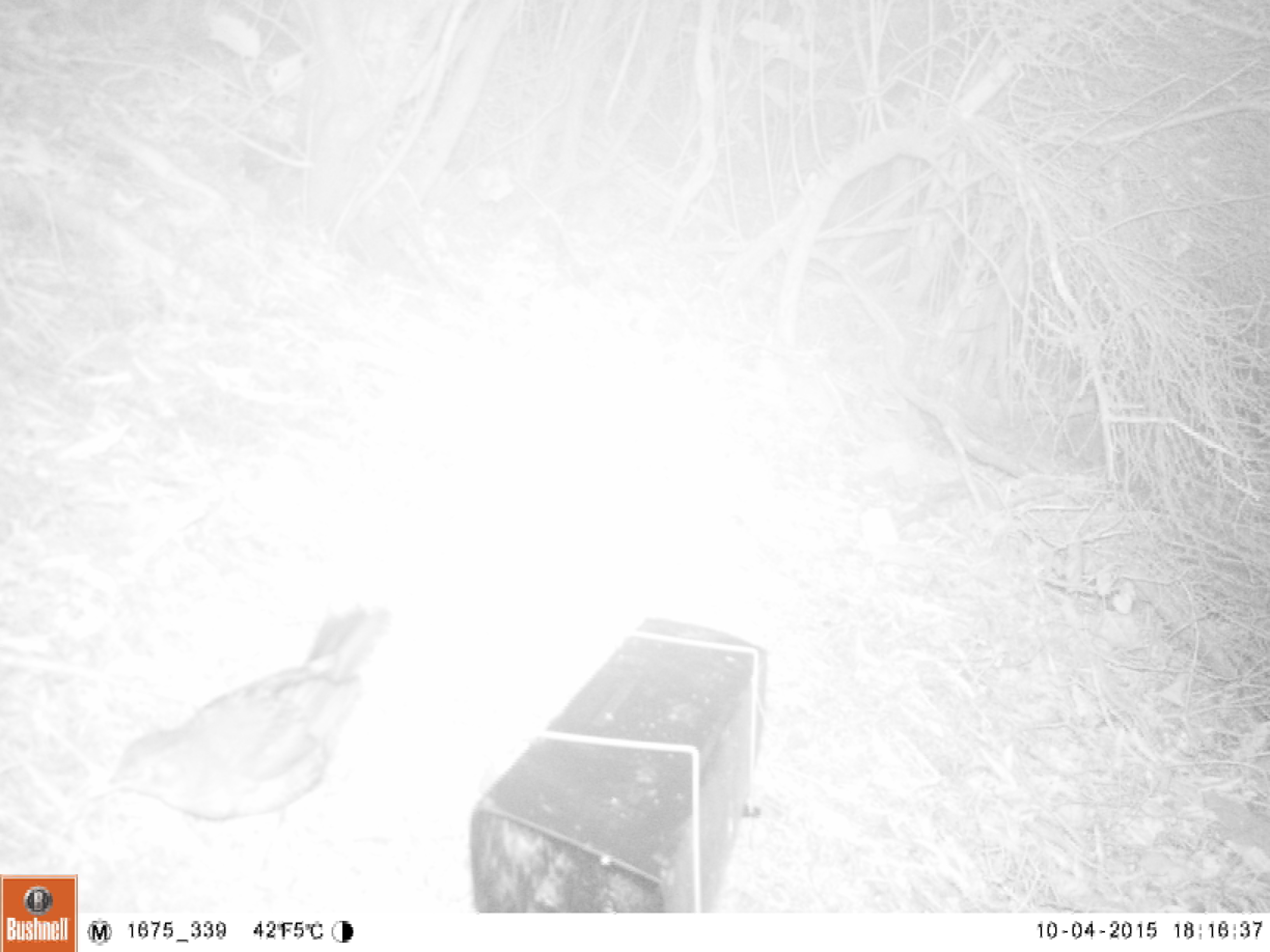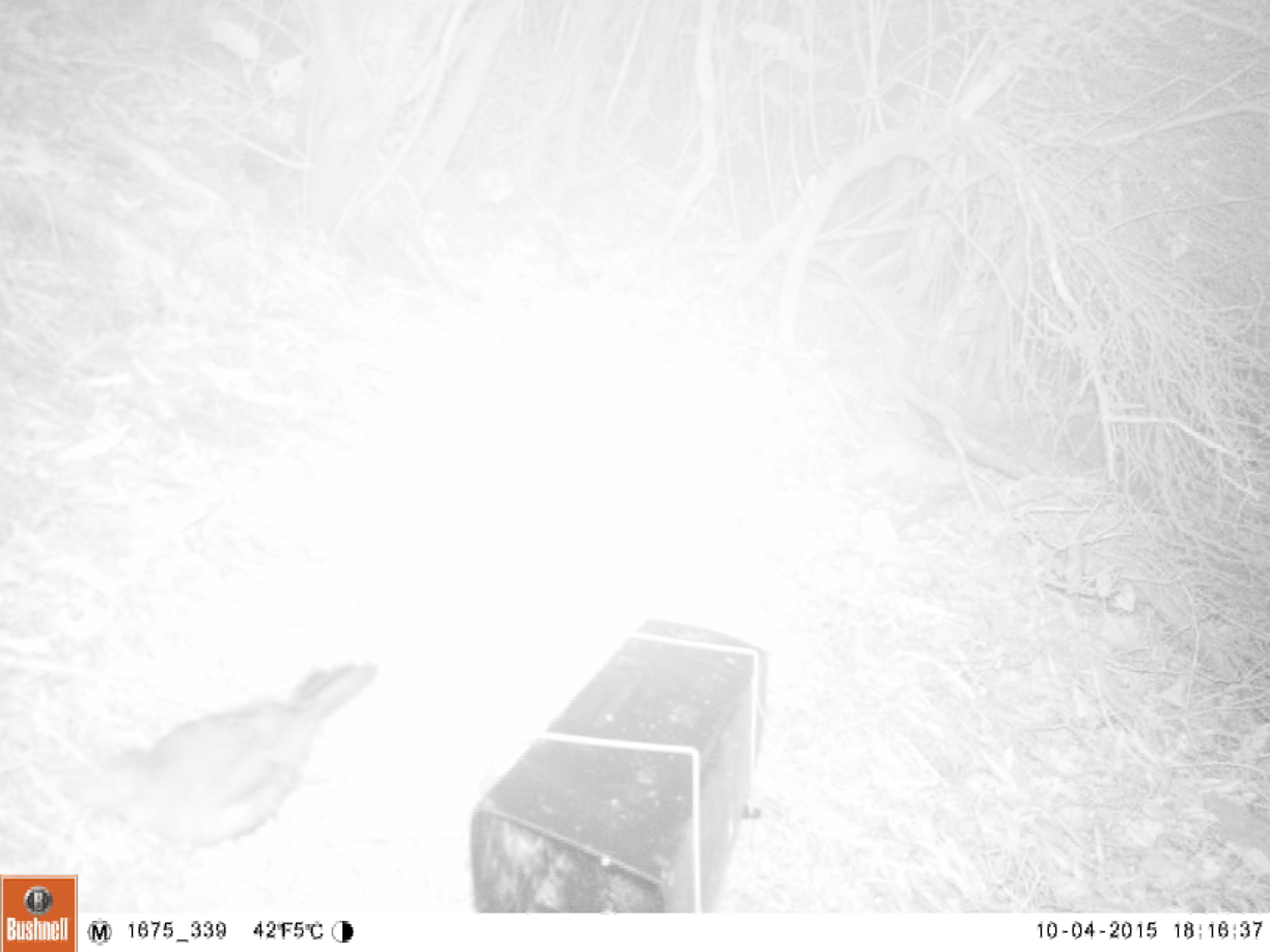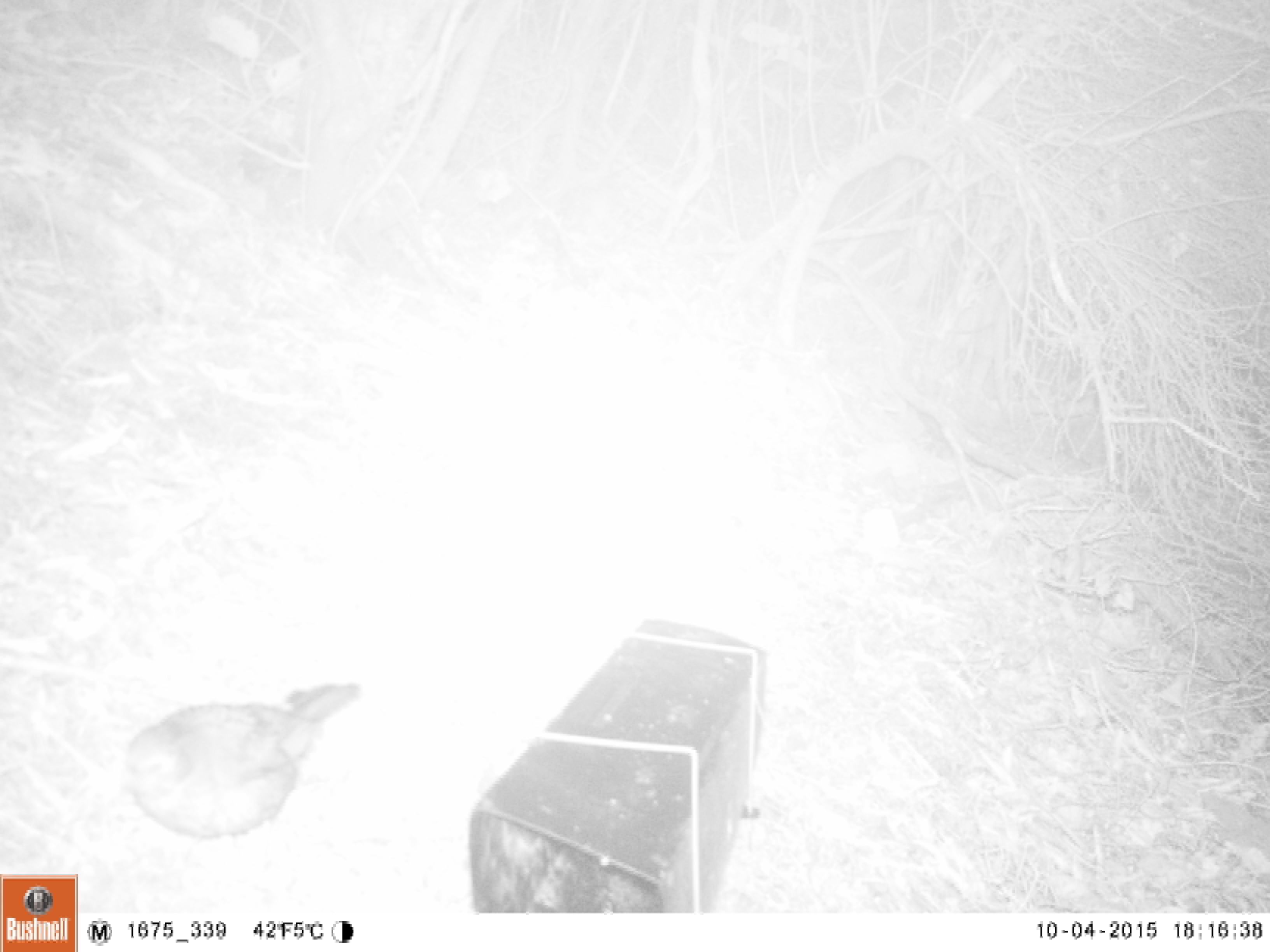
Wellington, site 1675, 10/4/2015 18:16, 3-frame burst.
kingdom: Animalia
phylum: Chordata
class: Aves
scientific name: Aves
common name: bird